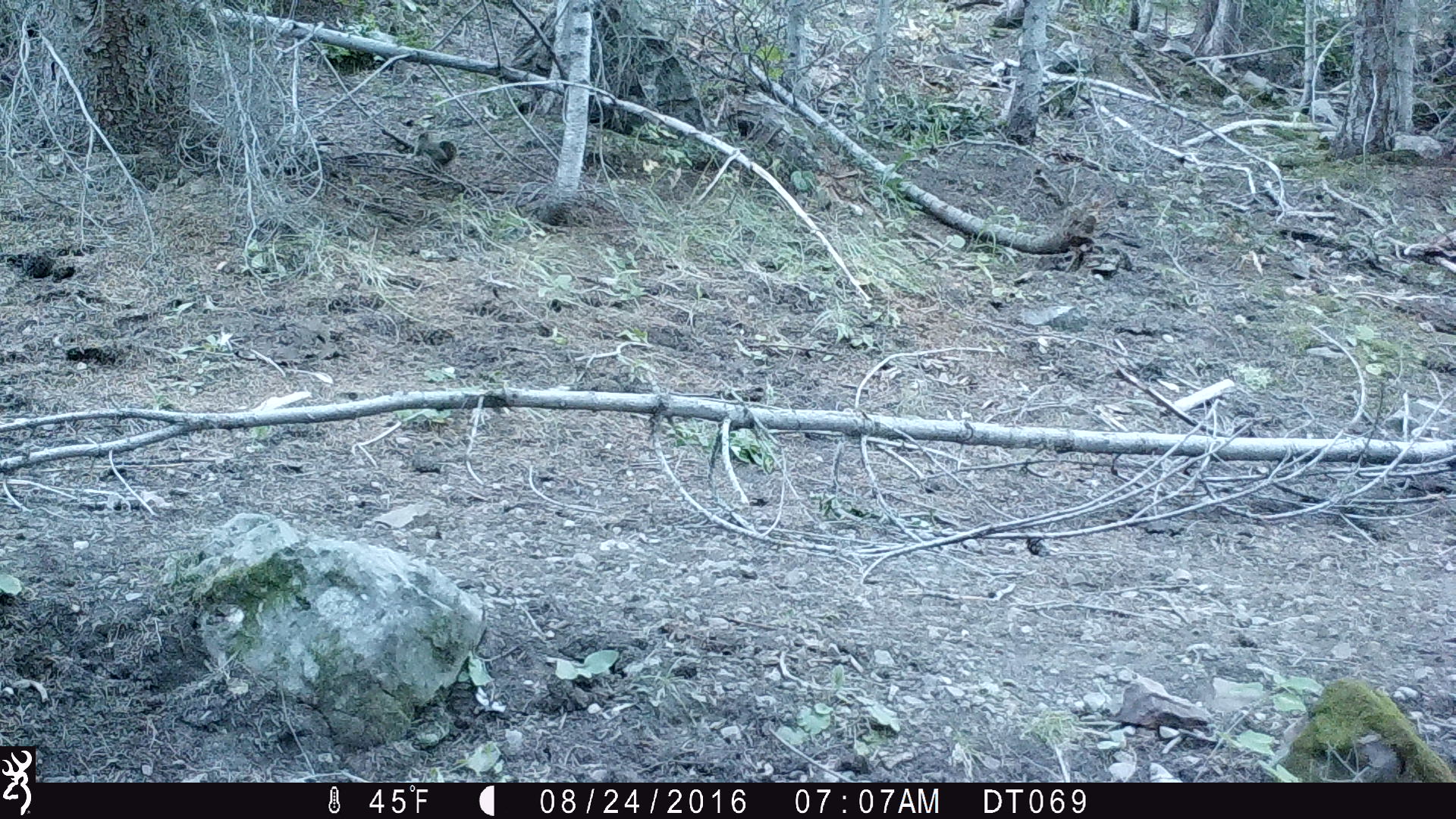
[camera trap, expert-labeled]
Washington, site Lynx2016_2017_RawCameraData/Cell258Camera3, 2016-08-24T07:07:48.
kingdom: Animalia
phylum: Chordata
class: Mammalia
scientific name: Mammalia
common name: small mammal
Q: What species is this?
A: Small mammal (Mammalia).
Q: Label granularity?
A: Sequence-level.